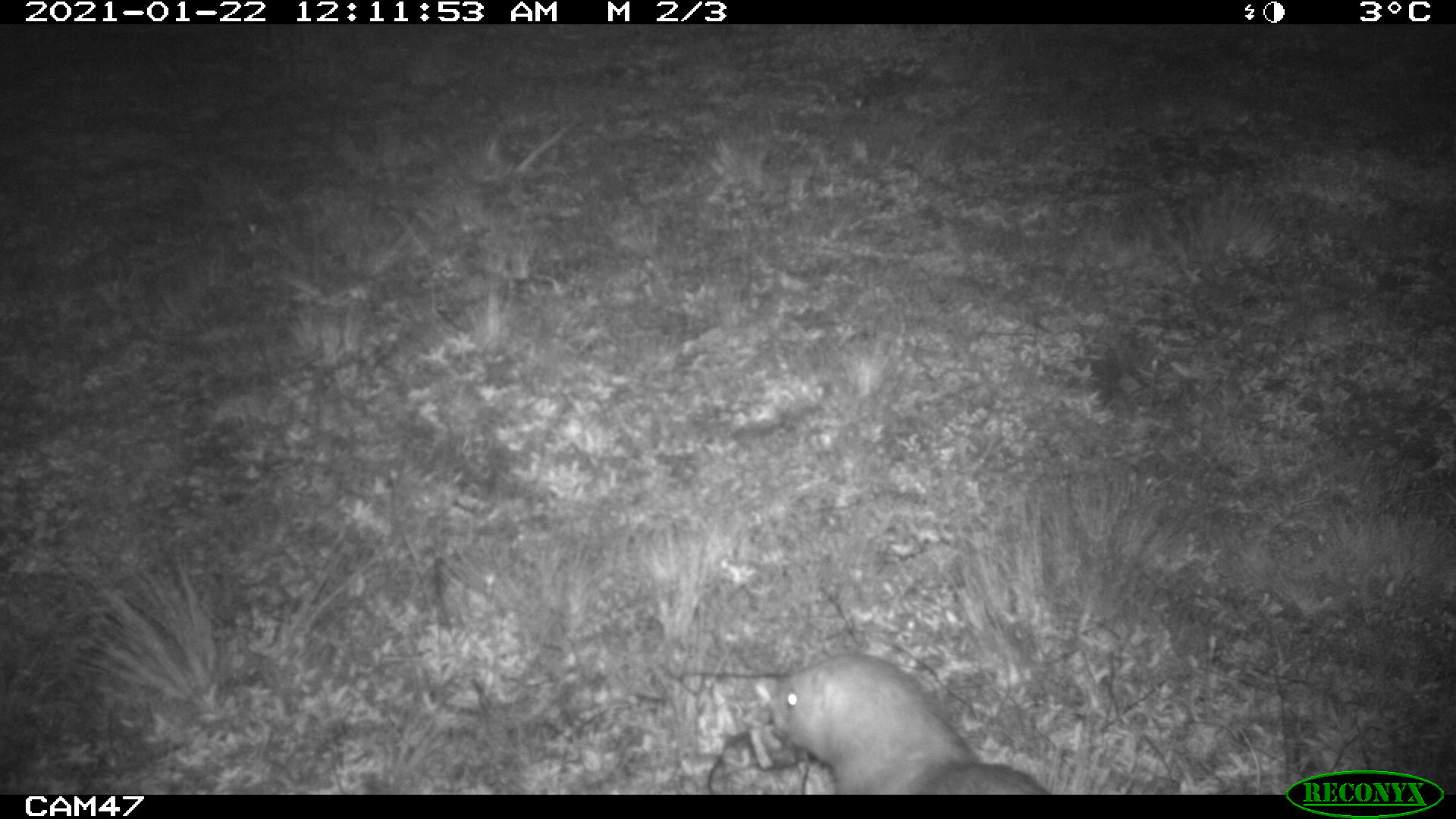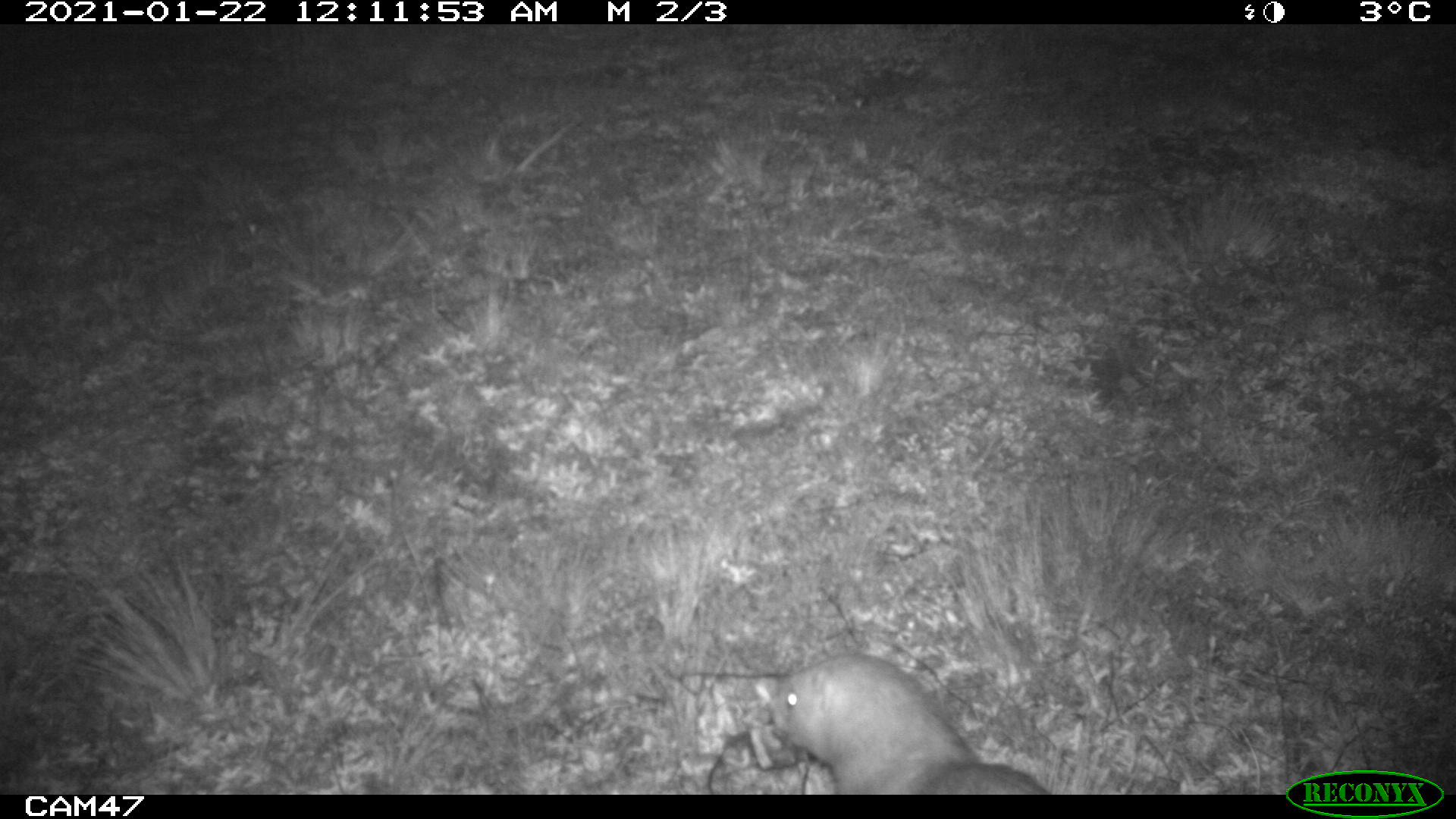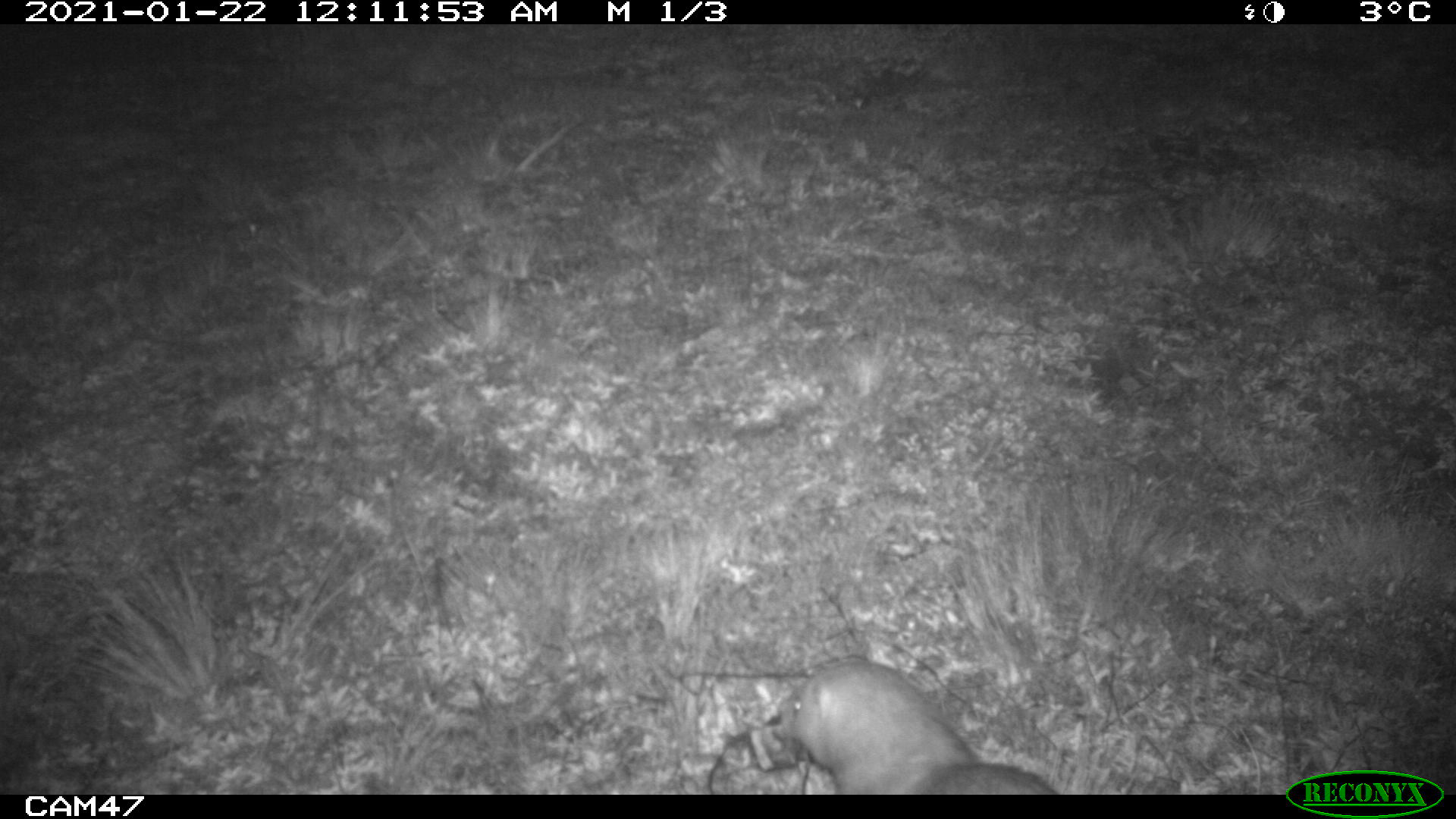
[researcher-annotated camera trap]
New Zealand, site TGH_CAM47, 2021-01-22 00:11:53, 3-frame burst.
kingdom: Animalia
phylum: Chordata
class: Mammalia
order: Carnivora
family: Mustelidae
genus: Mustela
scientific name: Mustela furo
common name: ferret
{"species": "ferret (Mustela furo)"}